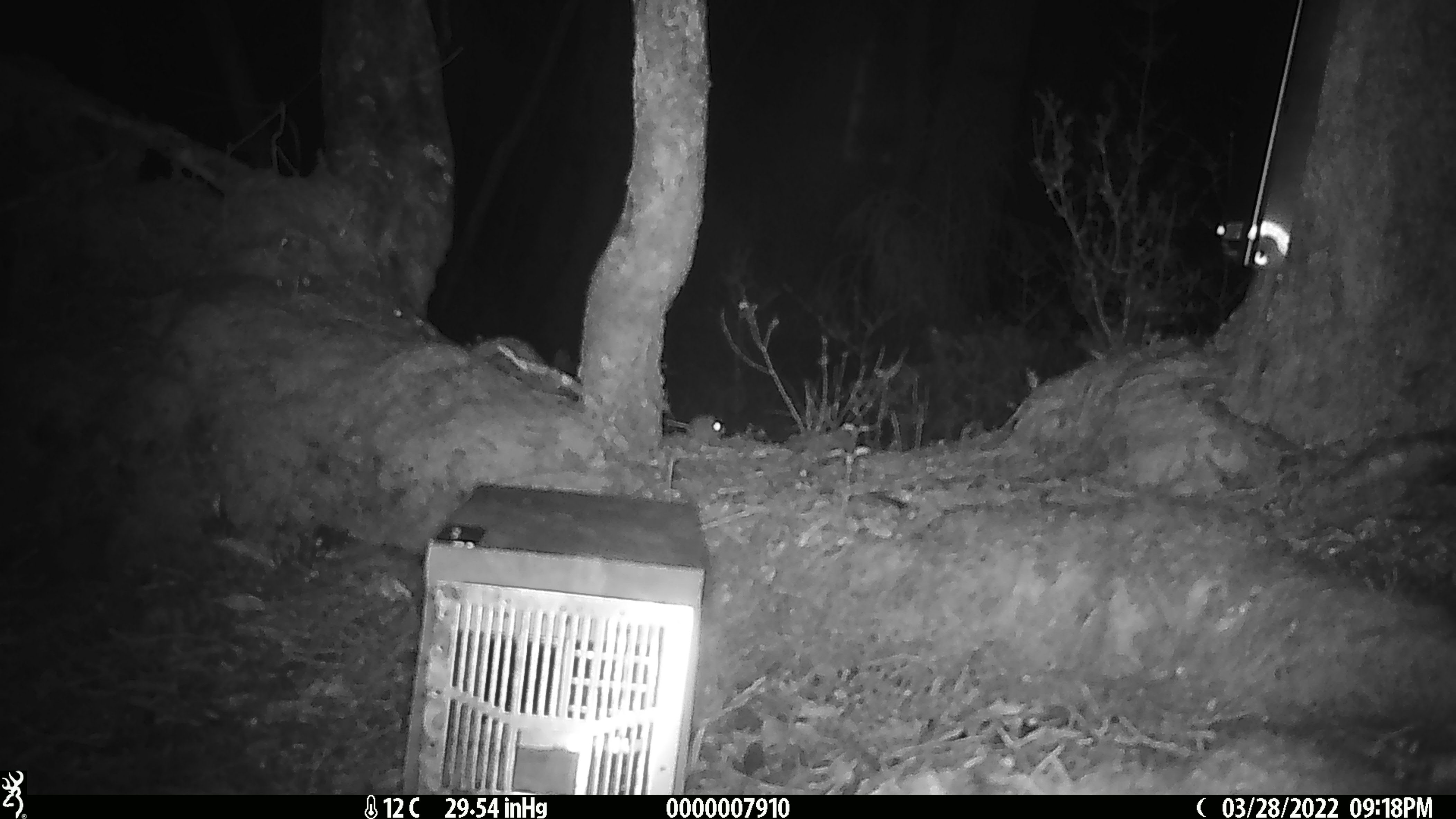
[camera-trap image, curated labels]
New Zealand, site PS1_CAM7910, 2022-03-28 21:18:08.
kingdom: Animalia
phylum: Chordata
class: Mammalia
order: Rodentia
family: Muridae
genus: Mus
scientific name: Mus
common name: mouse